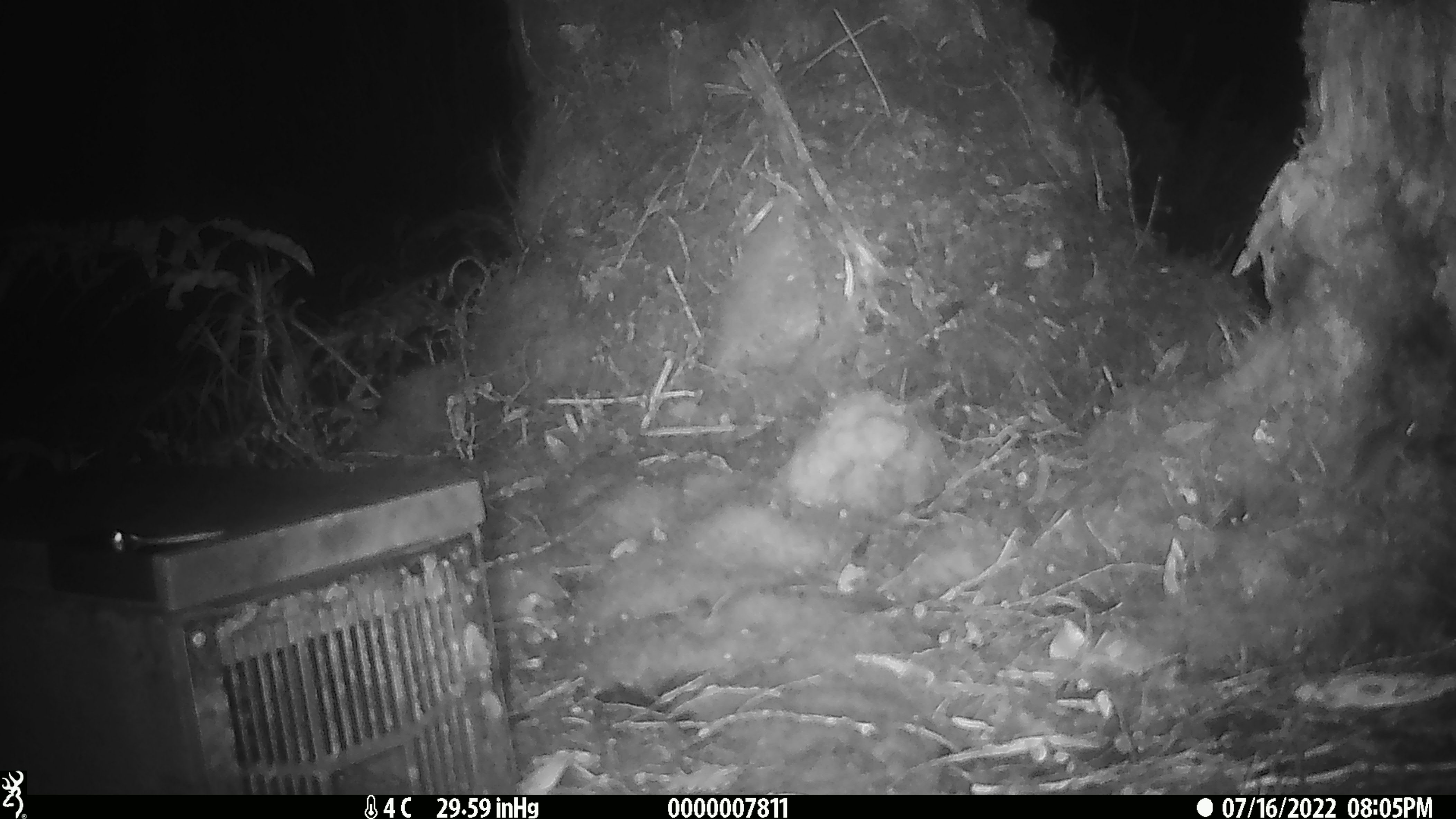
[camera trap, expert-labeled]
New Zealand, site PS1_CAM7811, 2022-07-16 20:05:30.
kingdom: Animalia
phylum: Chordata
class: Mammalia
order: Rodentia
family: Muridae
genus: Mus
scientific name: Mus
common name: mouse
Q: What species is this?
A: Mouse (Mus).